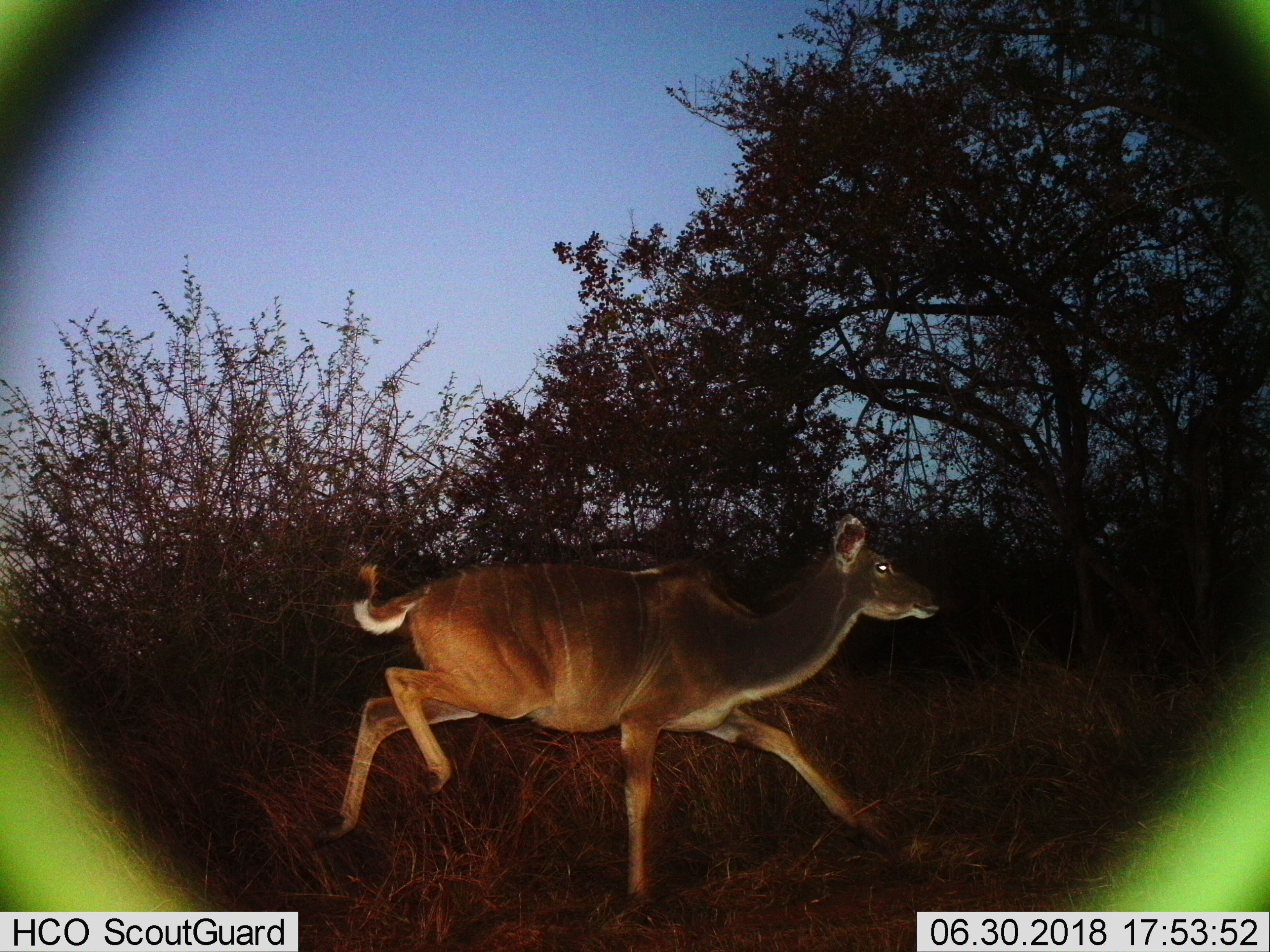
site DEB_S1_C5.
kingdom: Animalia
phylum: Chordata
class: Mammalia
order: Artiodactyla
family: Bovidae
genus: Tragelaphus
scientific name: Tragelaphus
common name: kudu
Kudu (Tragelaphus), count 1. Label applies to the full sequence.